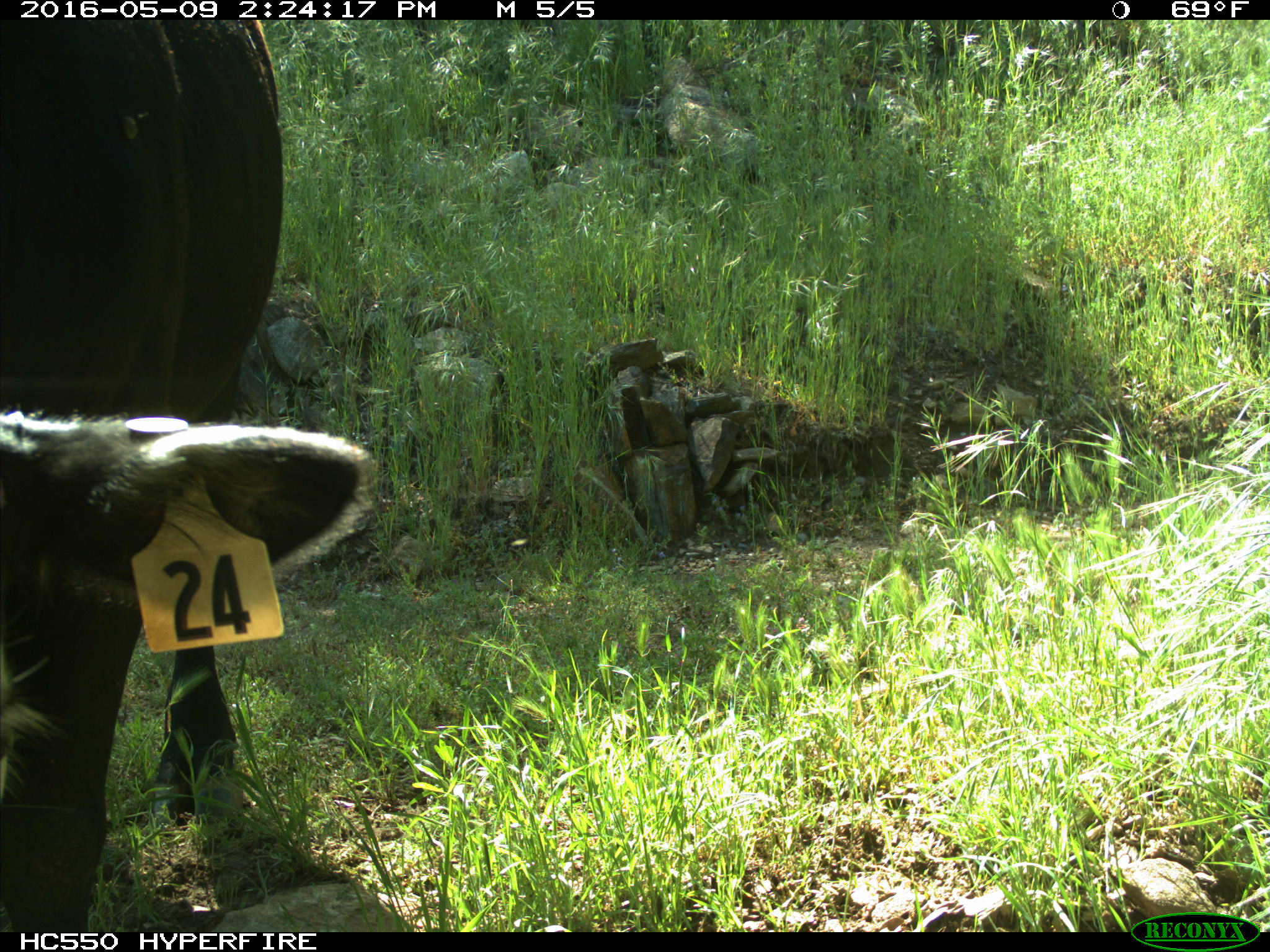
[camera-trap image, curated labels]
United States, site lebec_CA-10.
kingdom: Animalia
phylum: Chordata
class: Mammalia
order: Artiodactyla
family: Bovidae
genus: Bos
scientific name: Bos taurus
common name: domestic cow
Bos taurus (domestic cow).